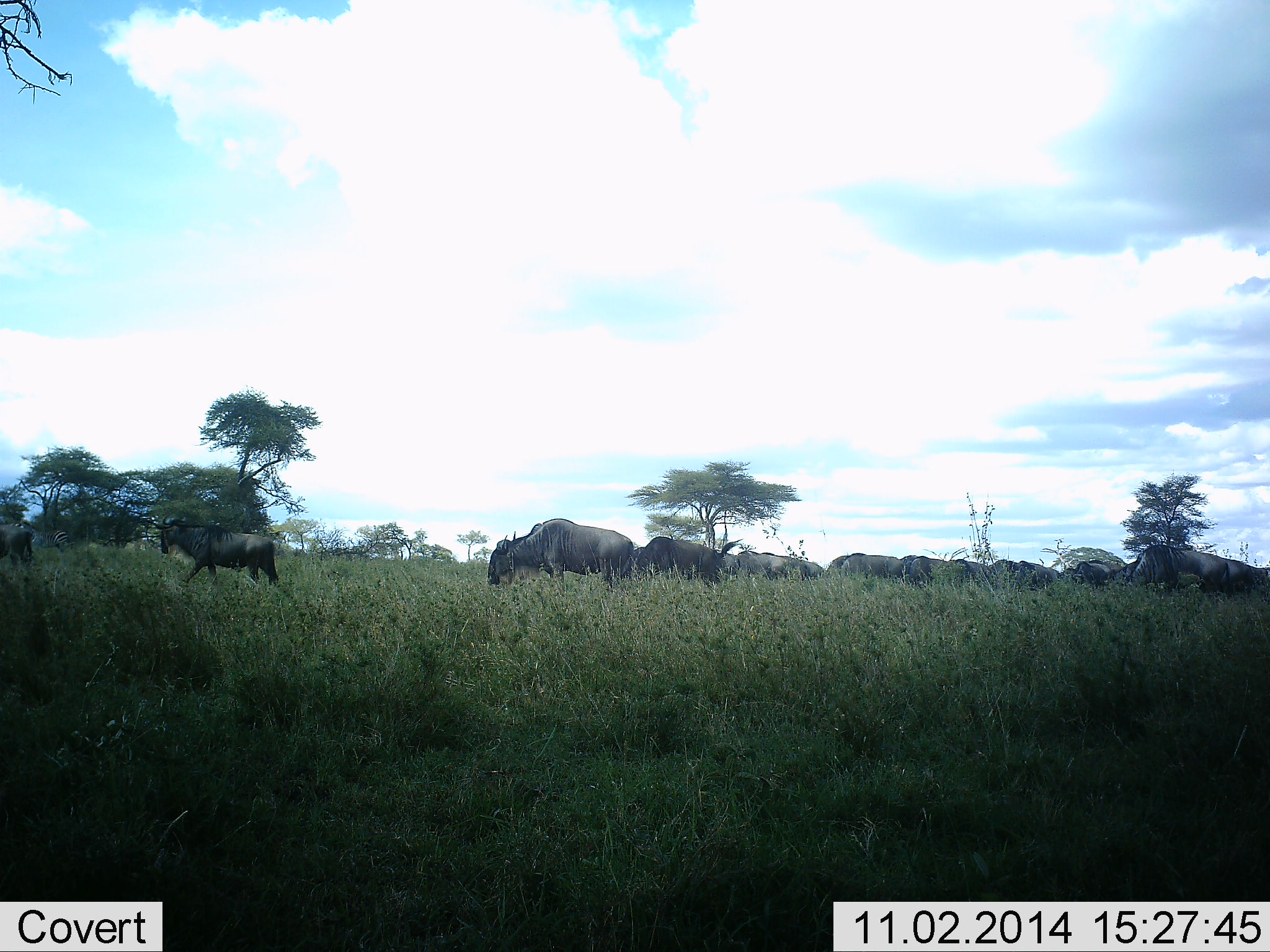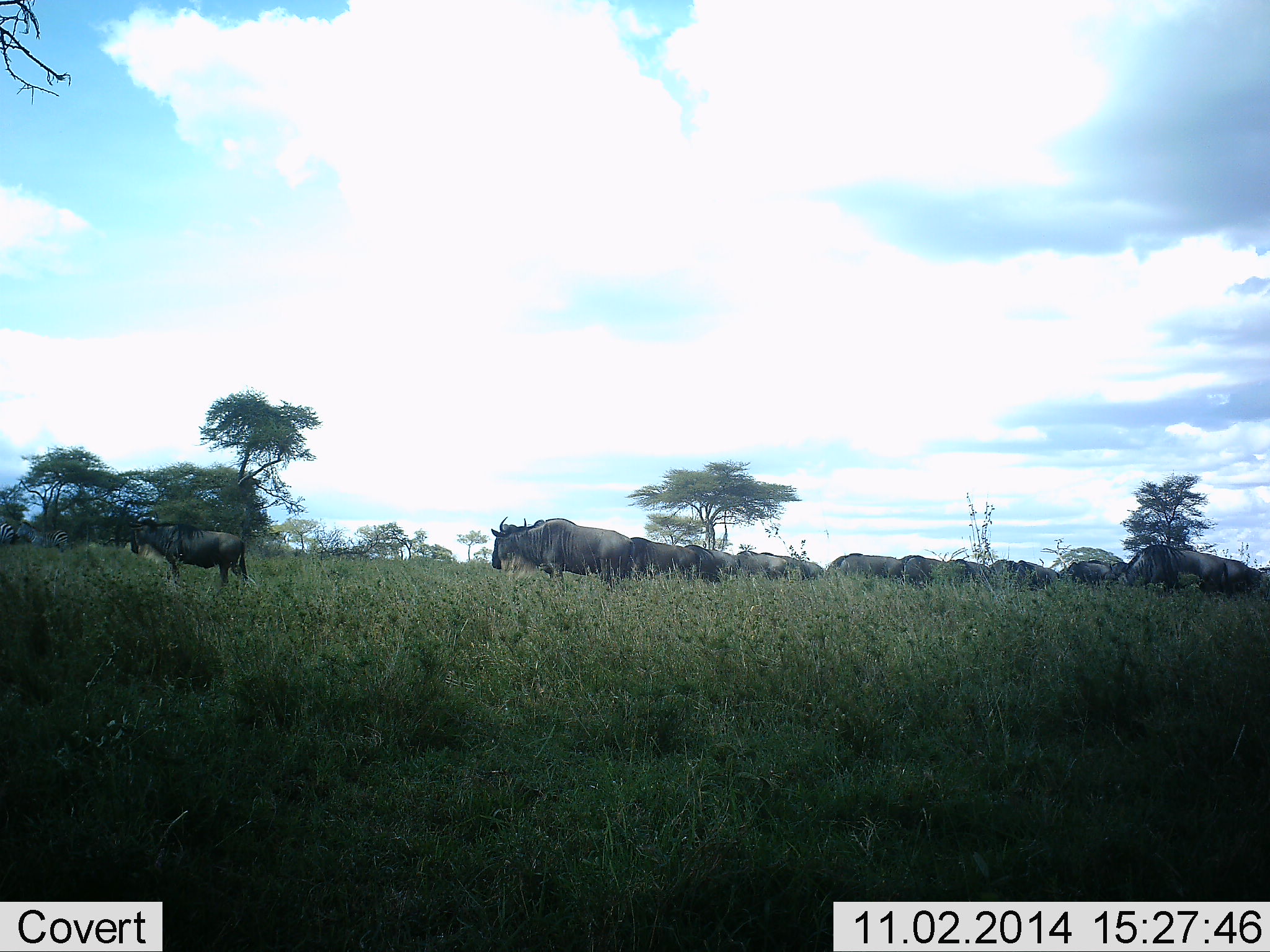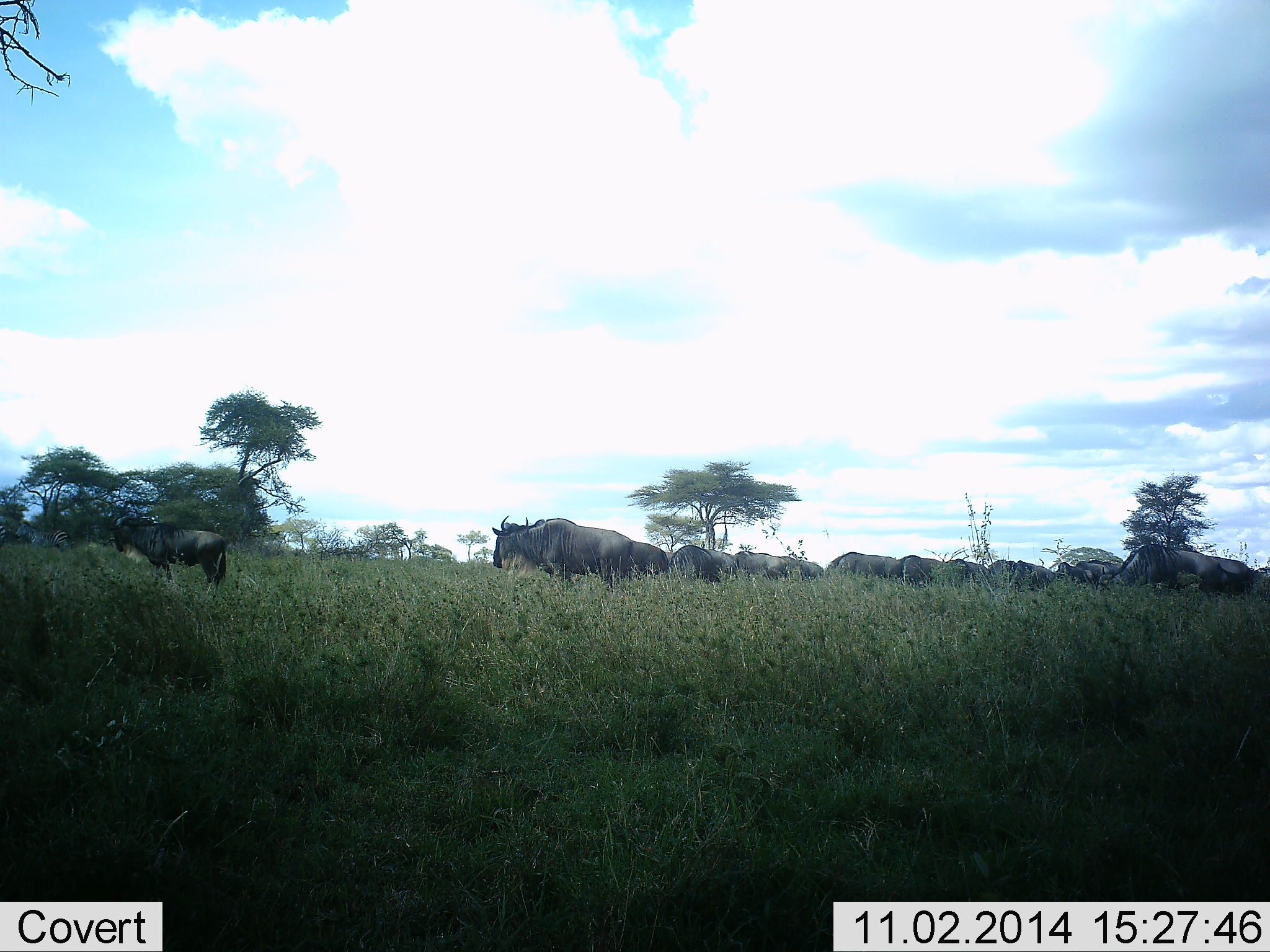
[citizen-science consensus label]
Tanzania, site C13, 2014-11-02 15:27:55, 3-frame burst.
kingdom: Animalia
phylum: Chordata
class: Mammalia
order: Artiodactyla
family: Bovidae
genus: Connochaetes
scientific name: Connochaetes taurinus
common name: blue wildebeest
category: wildebeest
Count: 11-50.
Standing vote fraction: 73%.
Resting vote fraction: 18%.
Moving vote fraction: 55%.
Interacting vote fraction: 0%.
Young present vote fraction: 0%.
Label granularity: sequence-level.